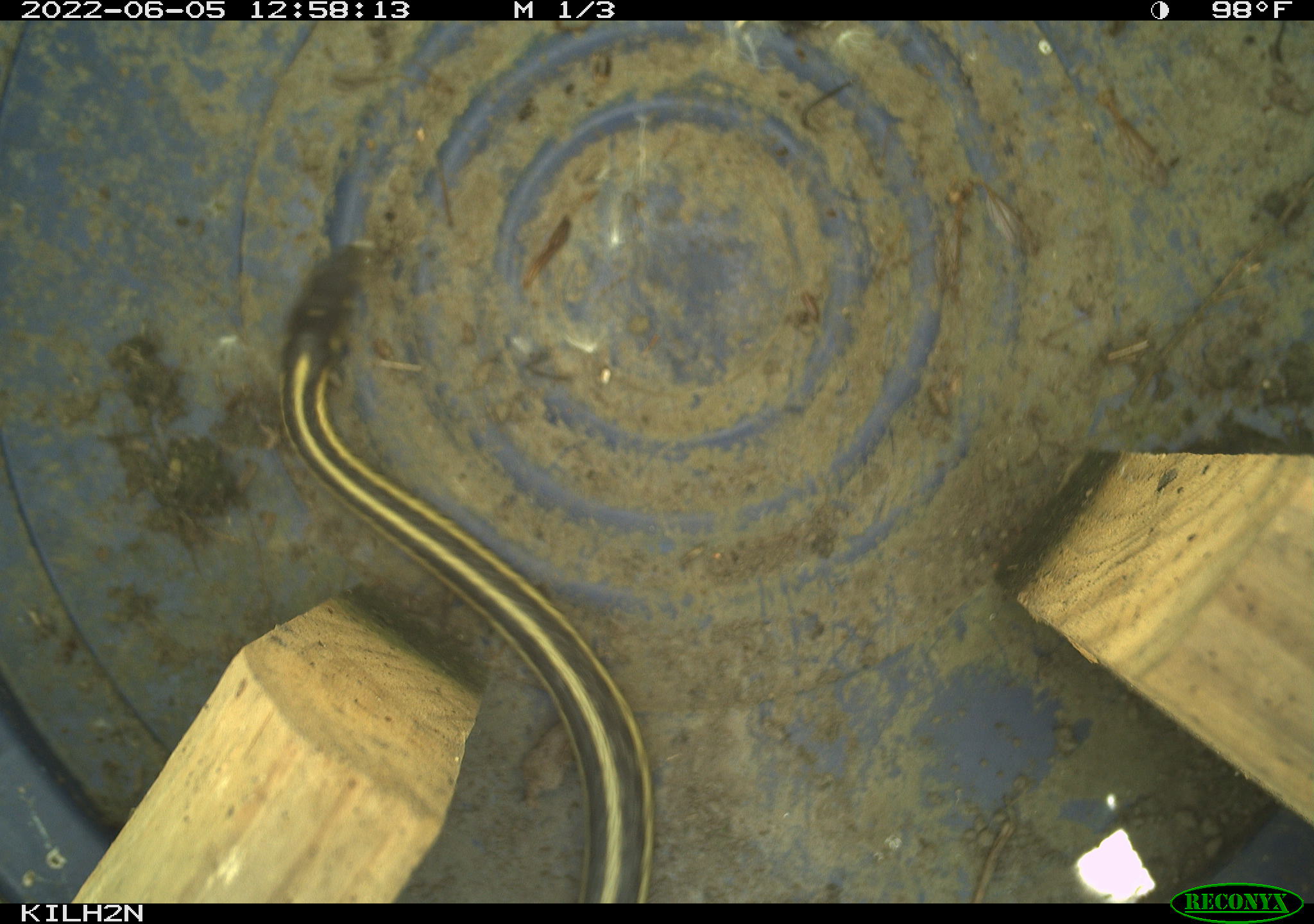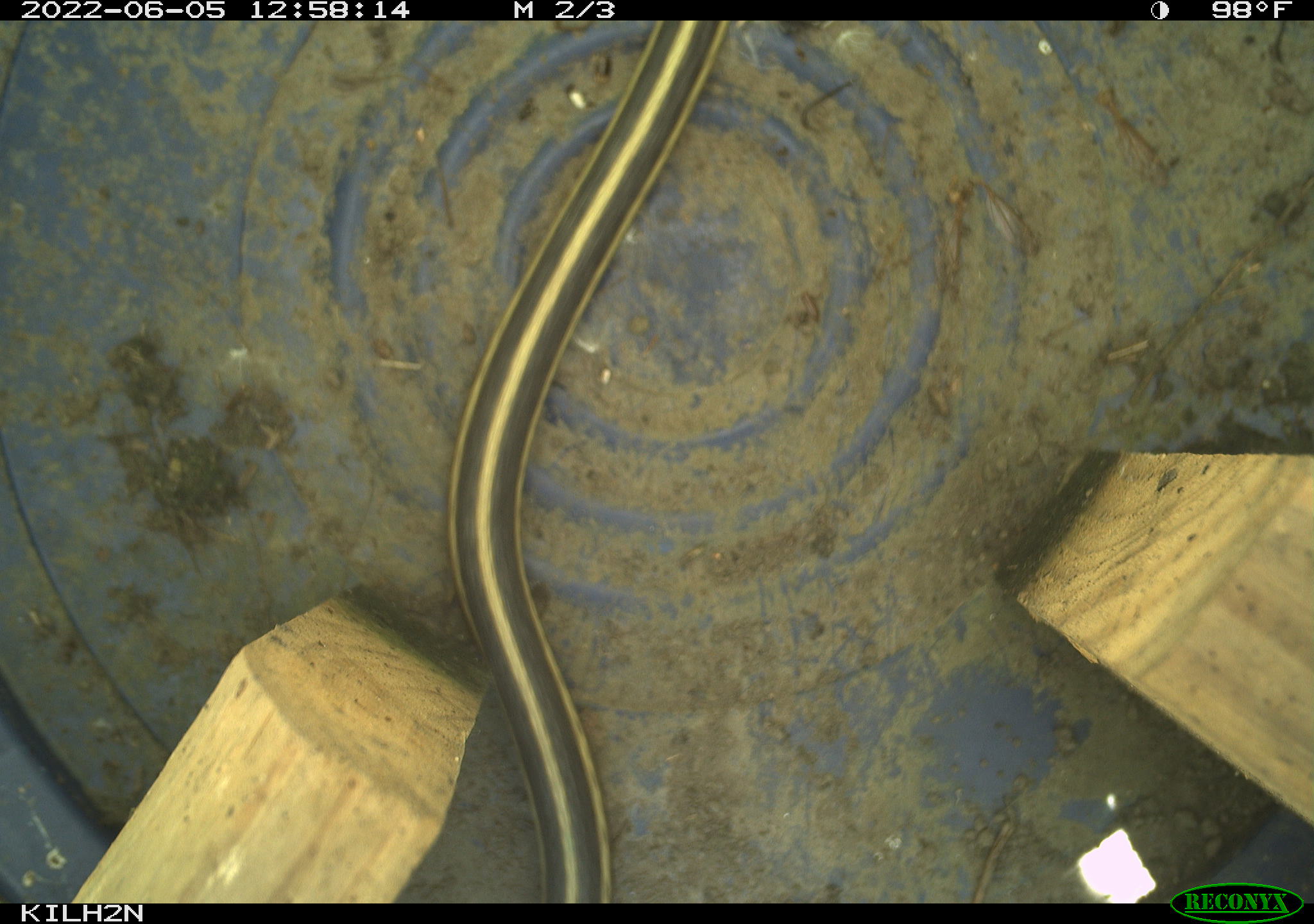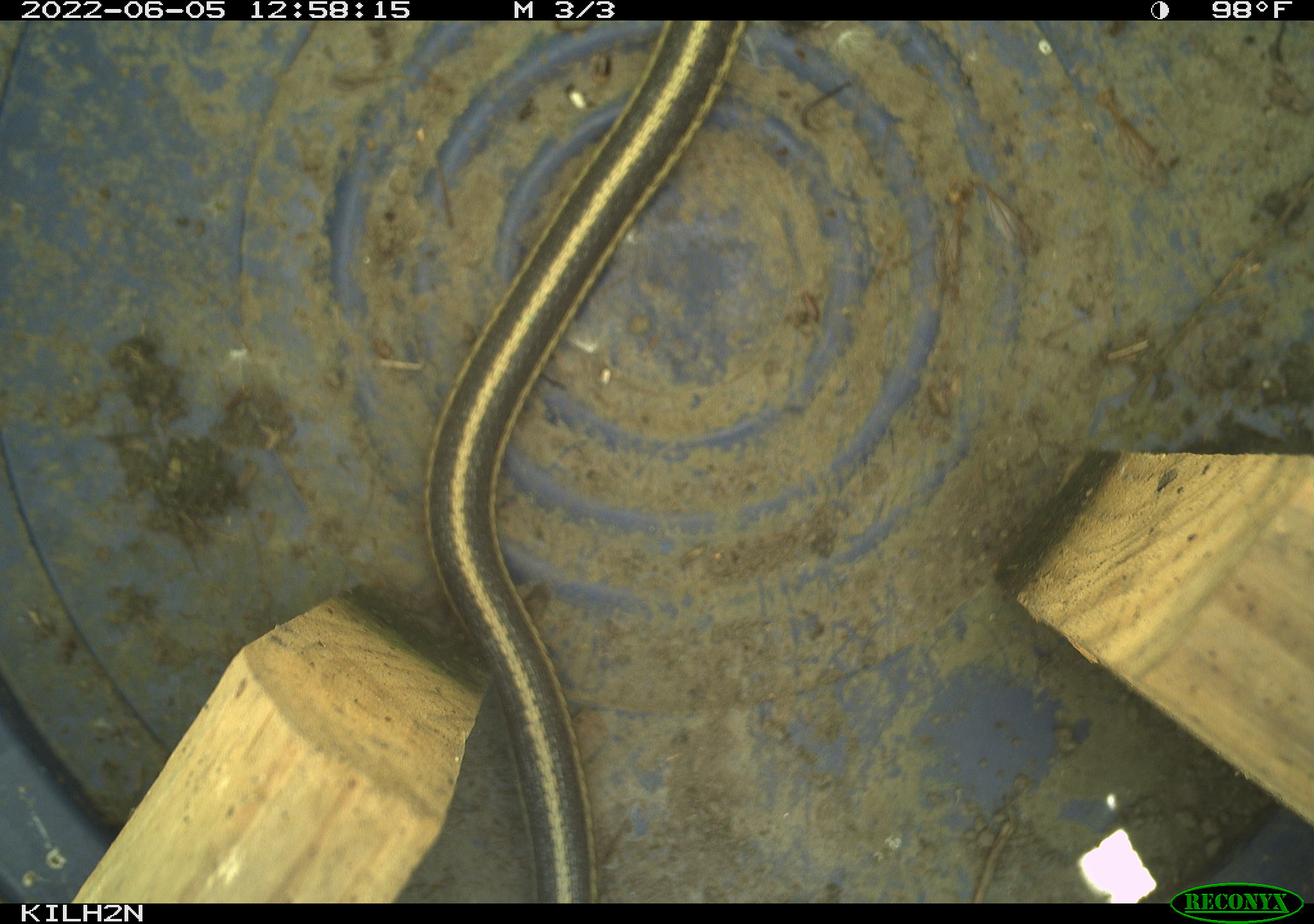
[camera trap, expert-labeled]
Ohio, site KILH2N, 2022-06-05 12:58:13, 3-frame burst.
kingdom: Animalia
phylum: Chordata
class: Reptilia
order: Squamata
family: Colubridae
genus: Thamnophis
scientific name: Thamnophis sirtalis sirtalis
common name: eastern gartersnake